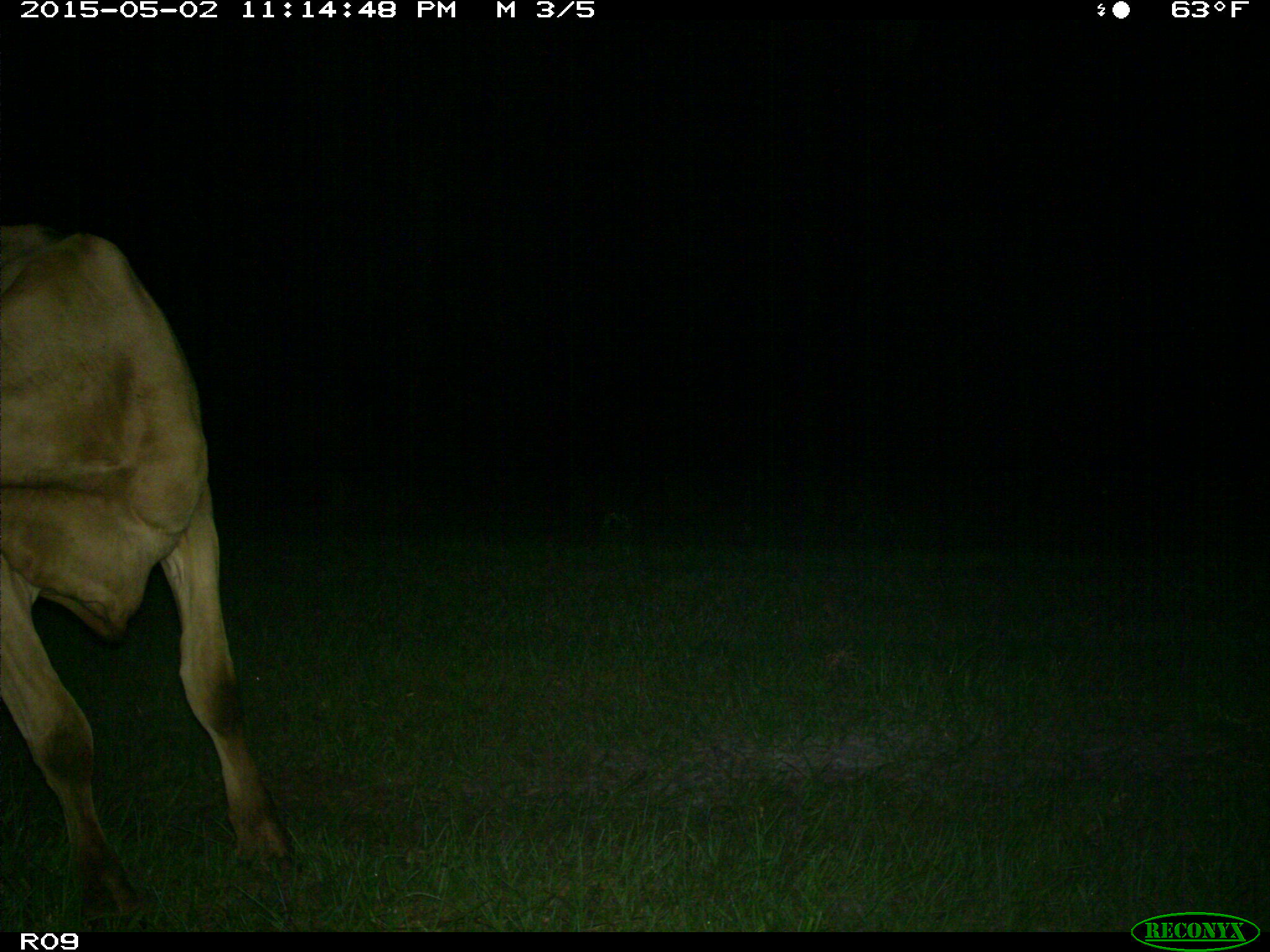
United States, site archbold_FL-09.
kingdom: Animalia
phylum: Chordata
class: Mammalia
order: Artiodactyla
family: Bovidae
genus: Bos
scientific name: Bos taurus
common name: domestic cow